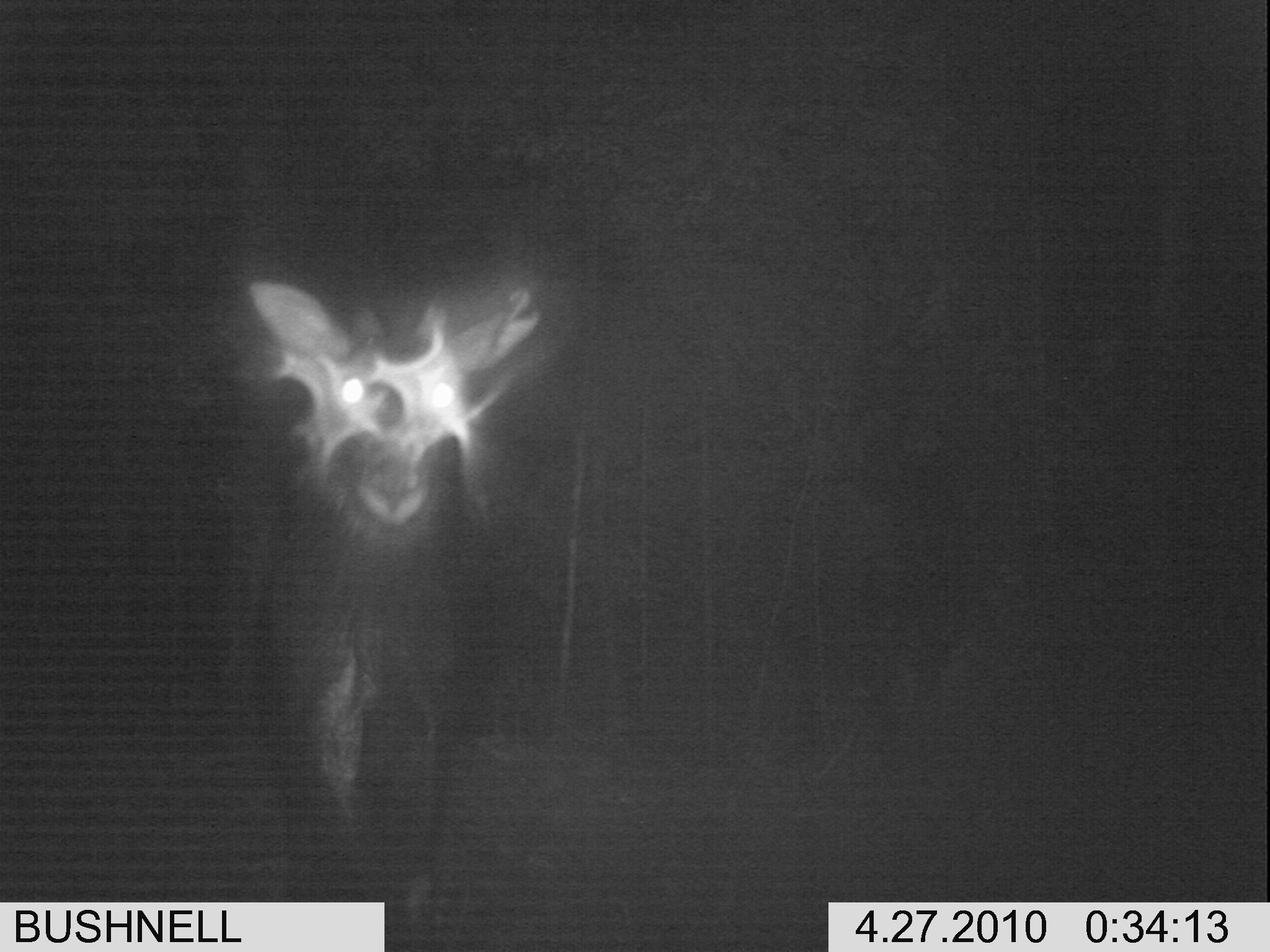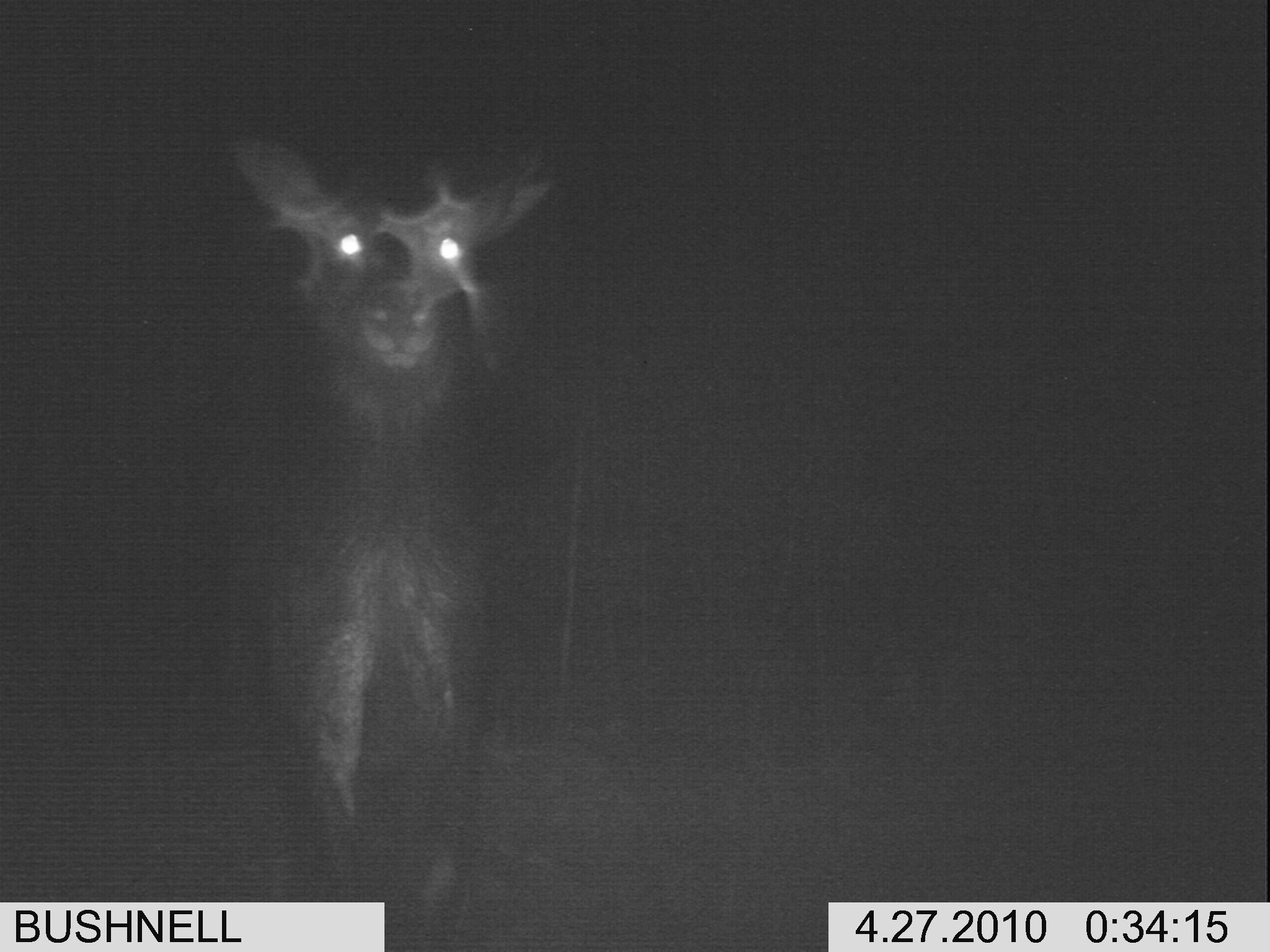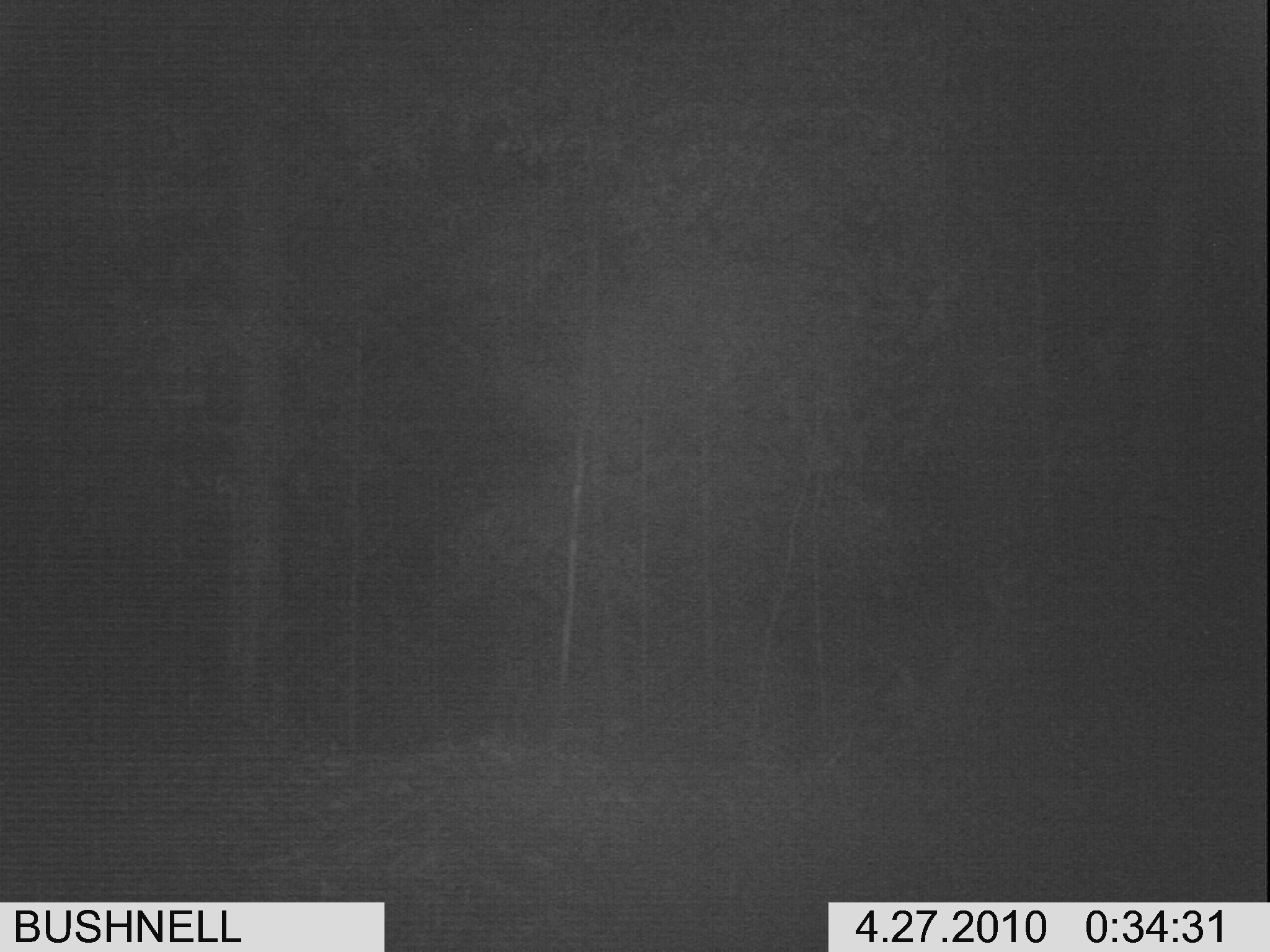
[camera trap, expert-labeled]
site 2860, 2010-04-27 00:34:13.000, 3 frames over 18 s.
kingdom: Animalia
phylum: Chordata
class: Mammalia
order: Artiodactyla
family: Cervidae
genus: Rusa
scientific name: Rusa unicolor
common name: sambar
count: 1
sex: male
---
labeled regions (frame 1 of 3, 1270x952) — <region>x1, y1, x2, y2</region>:
rusa unicolor: <region>247, 274, 541, 902</region>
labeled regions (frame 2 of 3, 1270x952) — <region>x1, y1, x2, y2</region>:
rusa unicolor: <region>228, 129, 555, 898</region>